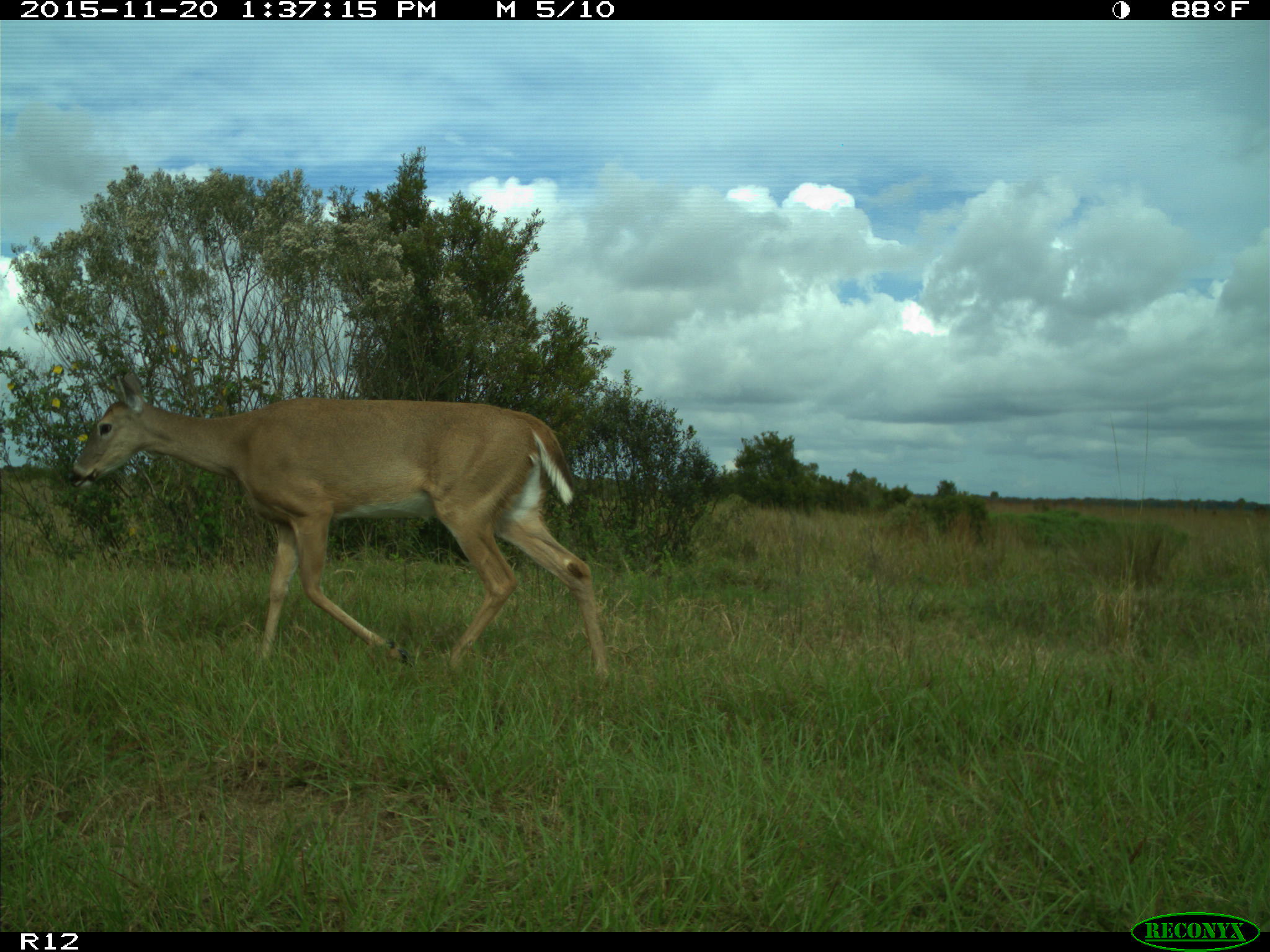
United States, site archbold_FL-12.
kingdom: Animalia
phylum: Chordata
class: Mammalia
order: Artiodactyla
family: Cervidae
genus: Odocoileus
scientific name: Odocoileus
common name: deer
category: unidentified deer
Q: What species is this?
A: Unidentified deer (deer) (Odocoileus).